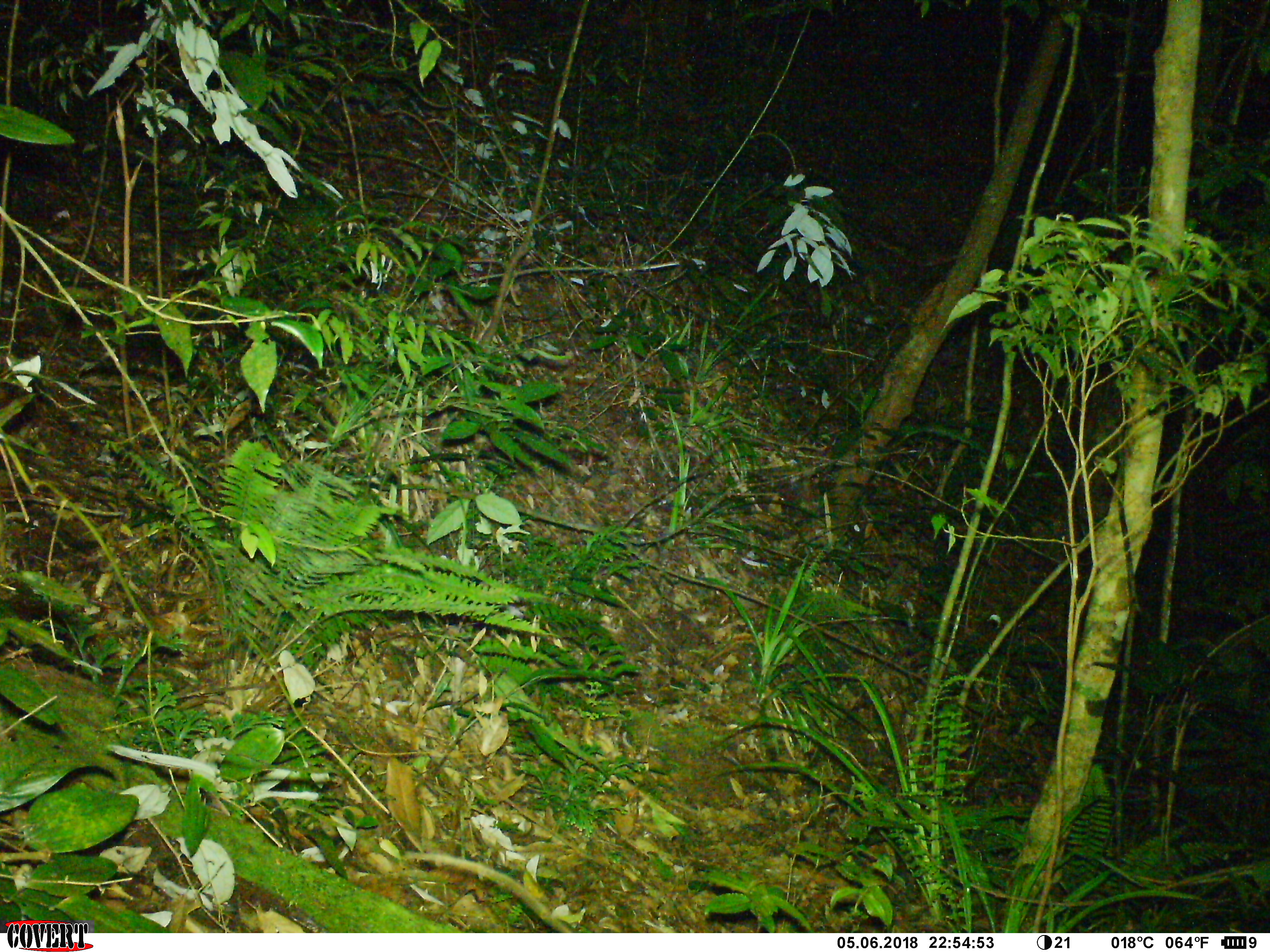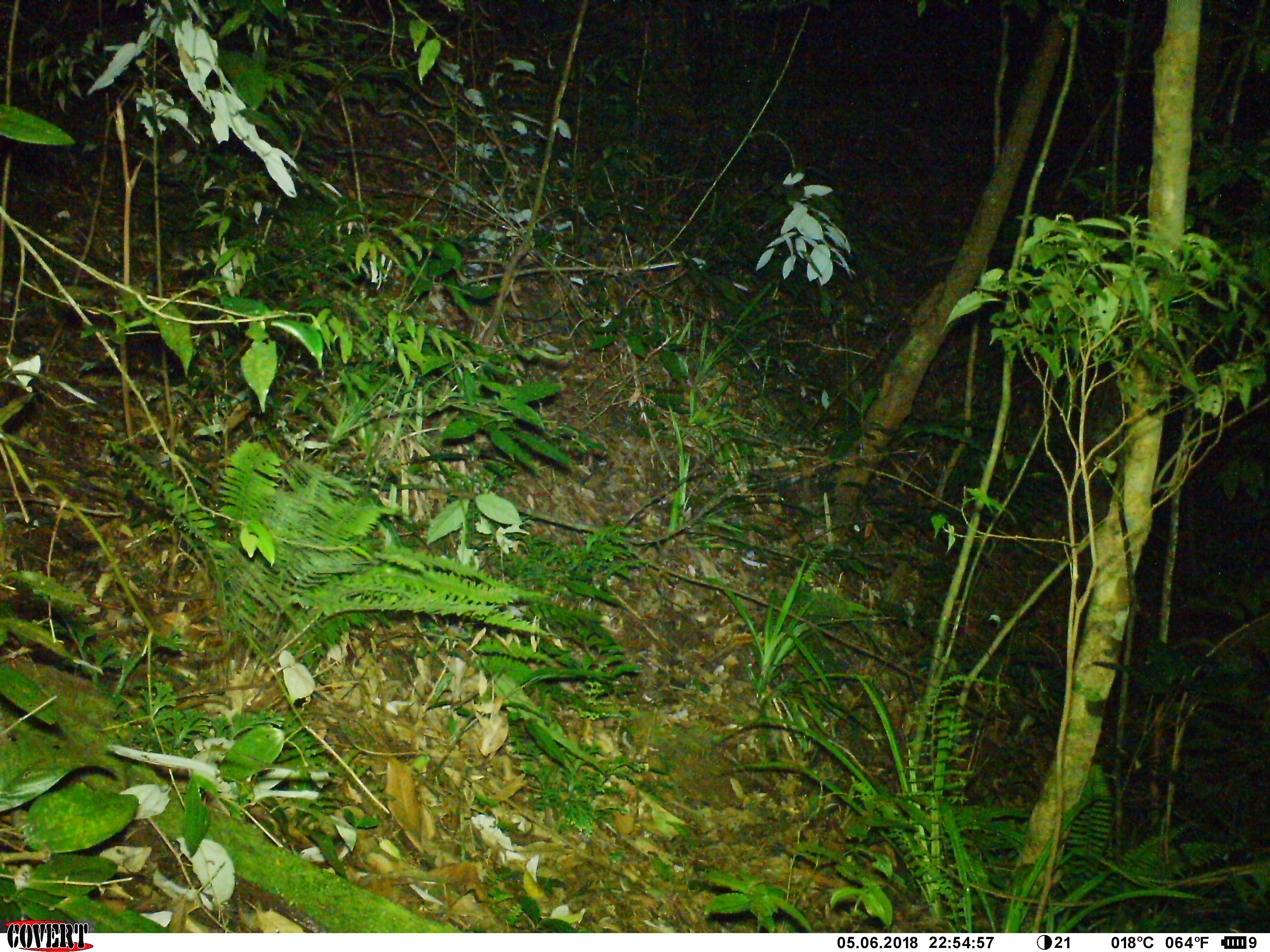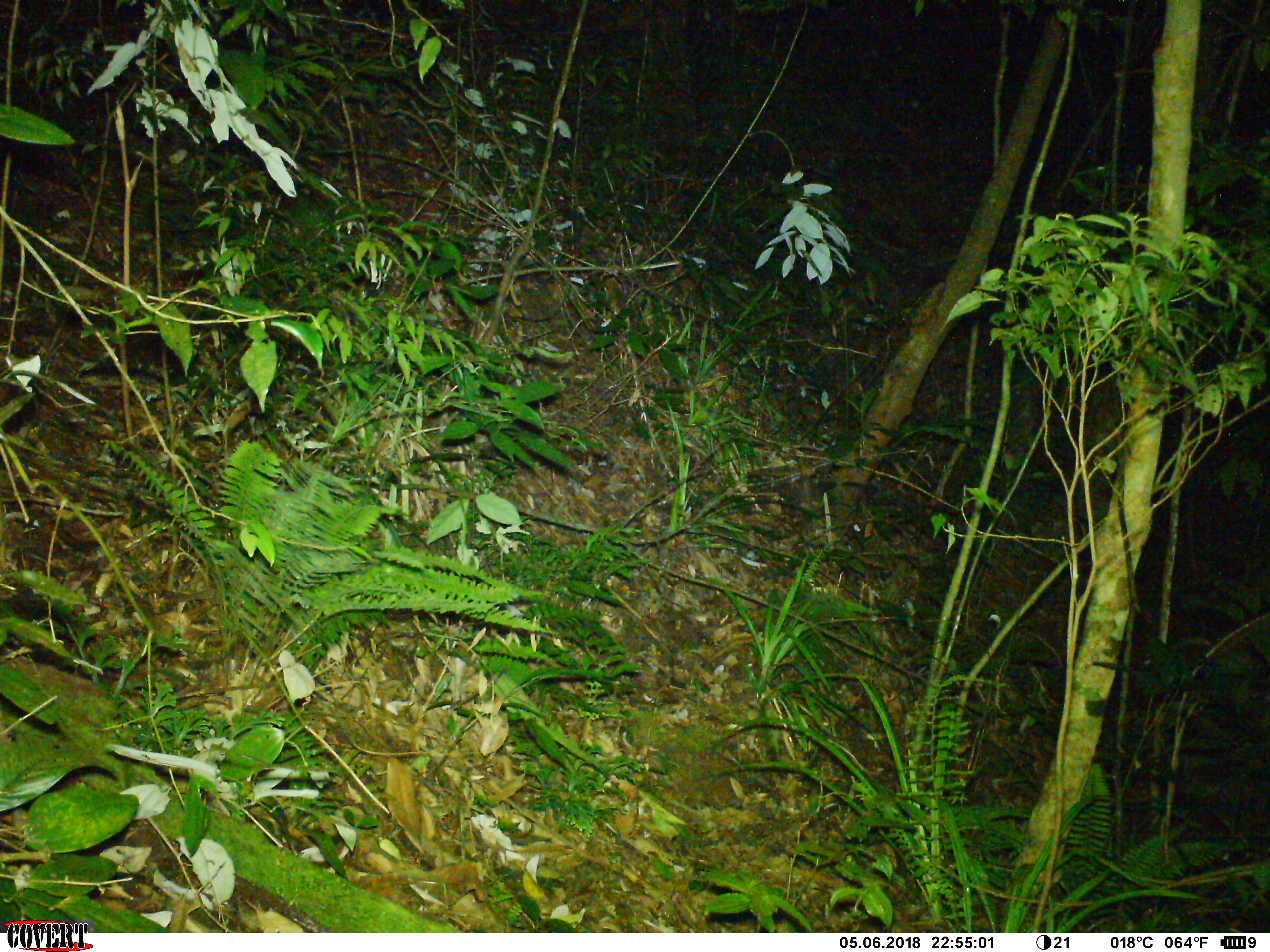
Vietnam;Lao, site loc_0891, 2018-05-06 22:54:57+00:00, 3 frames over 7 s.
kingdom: Animalia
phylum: Chordata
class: Mammalia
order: Rodentia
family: Muridae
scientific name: Muridae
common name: old-world mice and rats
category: unidentified murid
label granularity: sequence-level